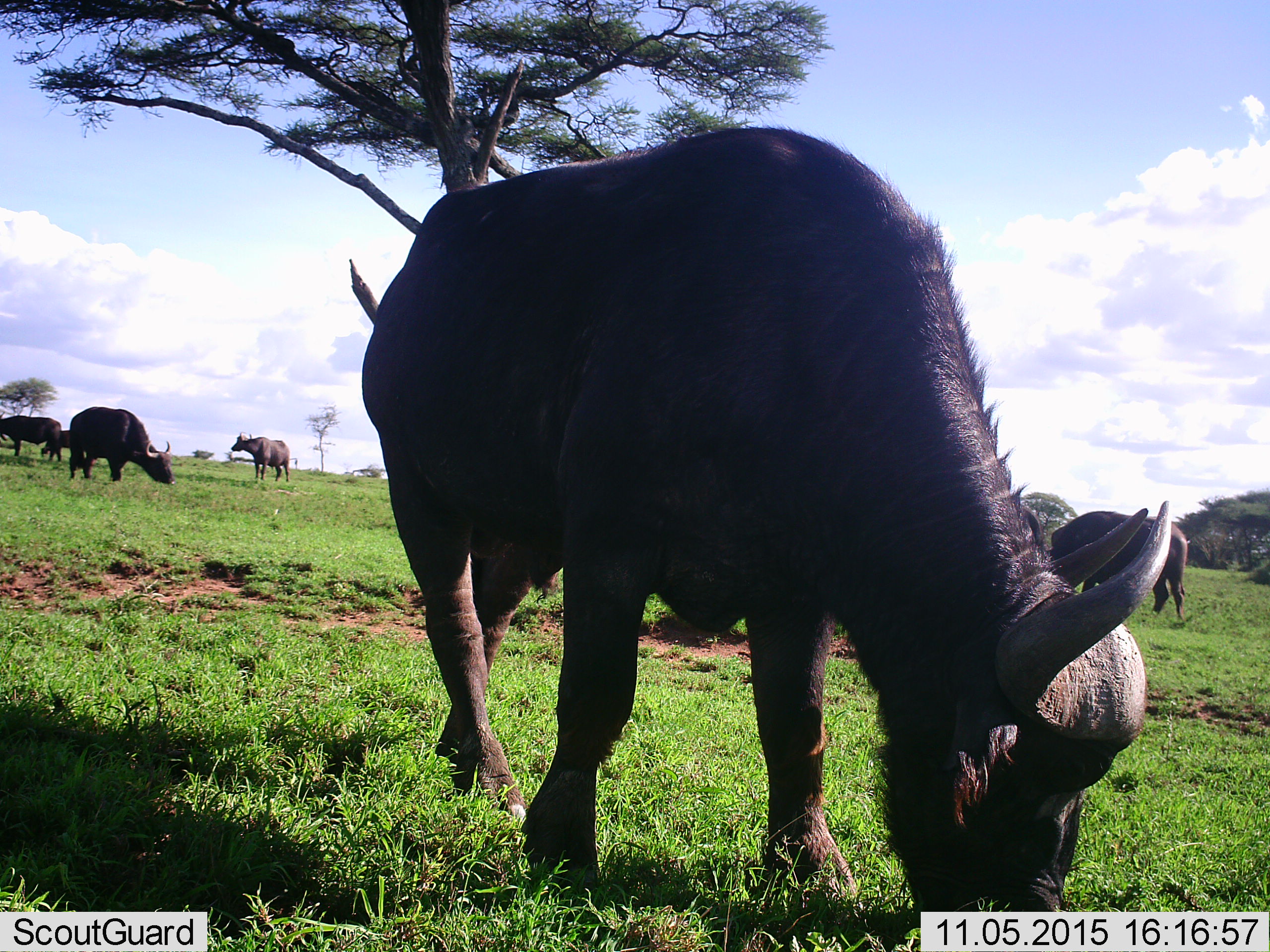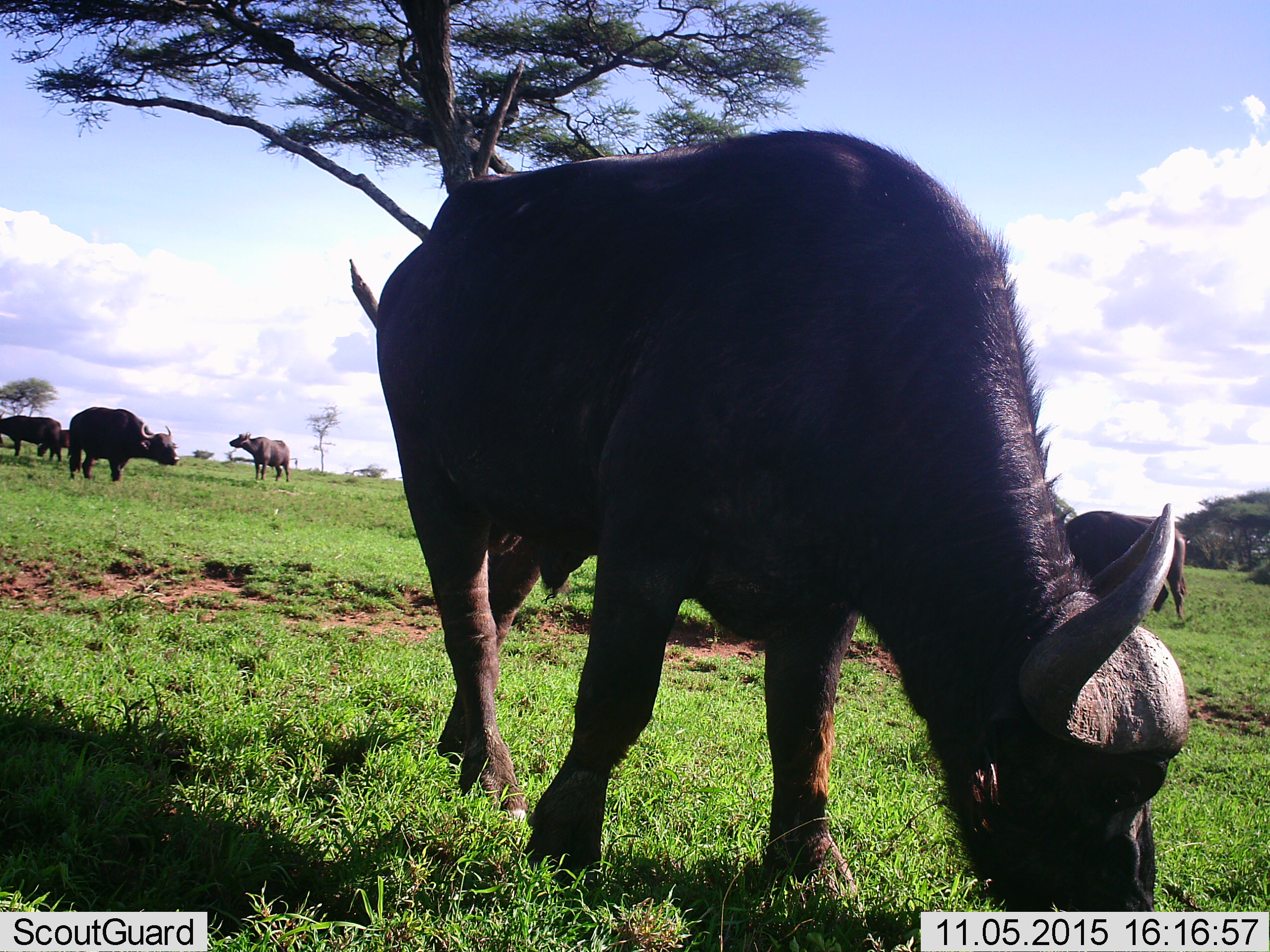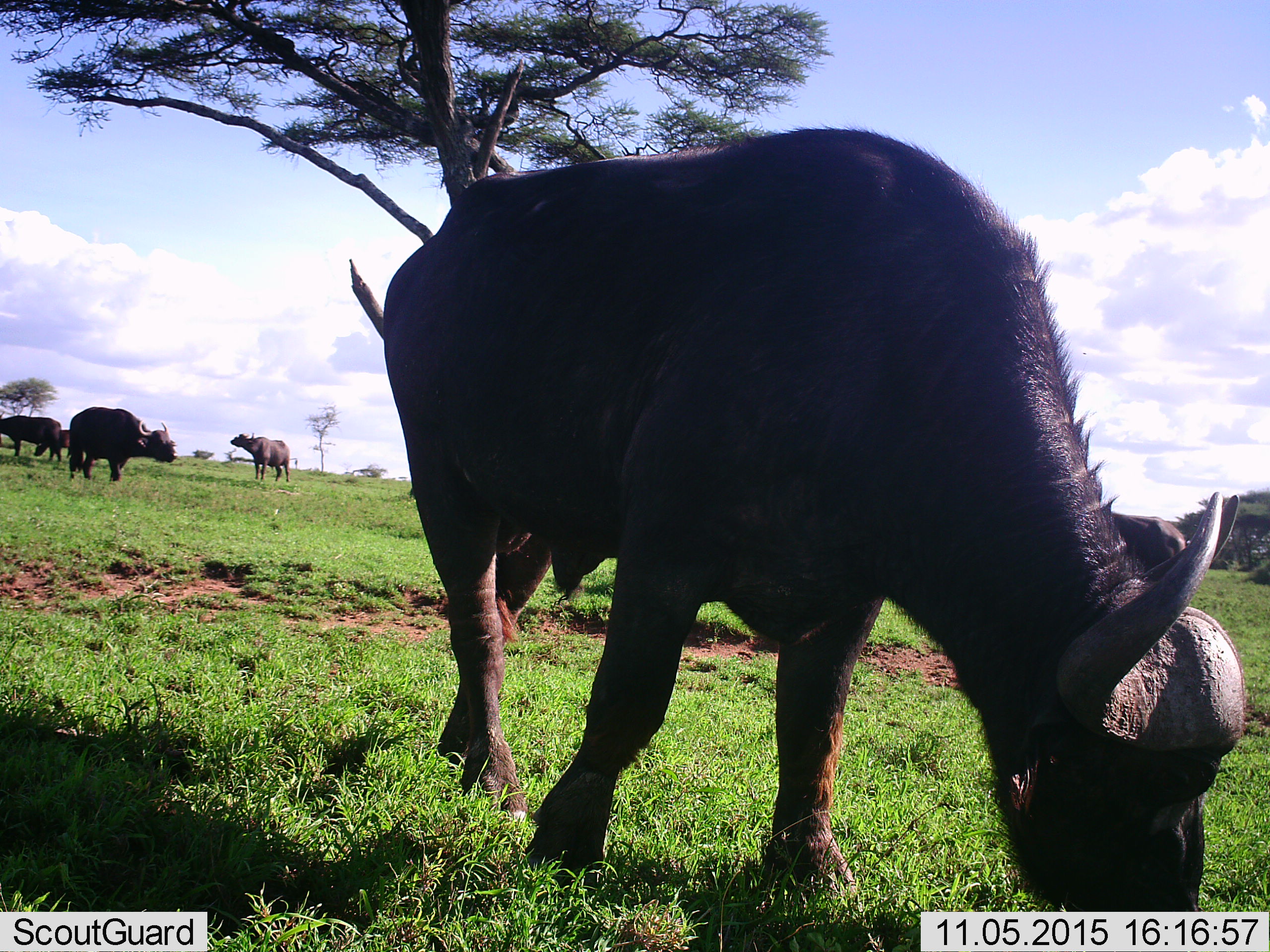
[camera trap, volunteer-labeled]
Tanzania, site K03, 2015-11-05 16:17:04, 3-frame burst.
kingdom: Animalia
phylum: Chordata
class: Mammalia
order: Artiodactyla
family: Bovidae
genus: Syncerus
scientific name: Syncerus caffer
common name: cape buffalo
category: buffalo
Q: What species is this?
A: Buffalo (cape buffalo) (Syncerus caffer).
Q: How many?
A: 6.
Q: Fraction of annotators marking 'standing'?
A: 78%.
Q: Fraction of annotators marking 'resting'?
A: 11%.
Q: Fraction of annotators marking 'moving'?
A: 44%.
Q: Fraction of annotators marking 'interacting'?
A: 0%.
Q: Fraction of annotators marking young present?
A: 33%.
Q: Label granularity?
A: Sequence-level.